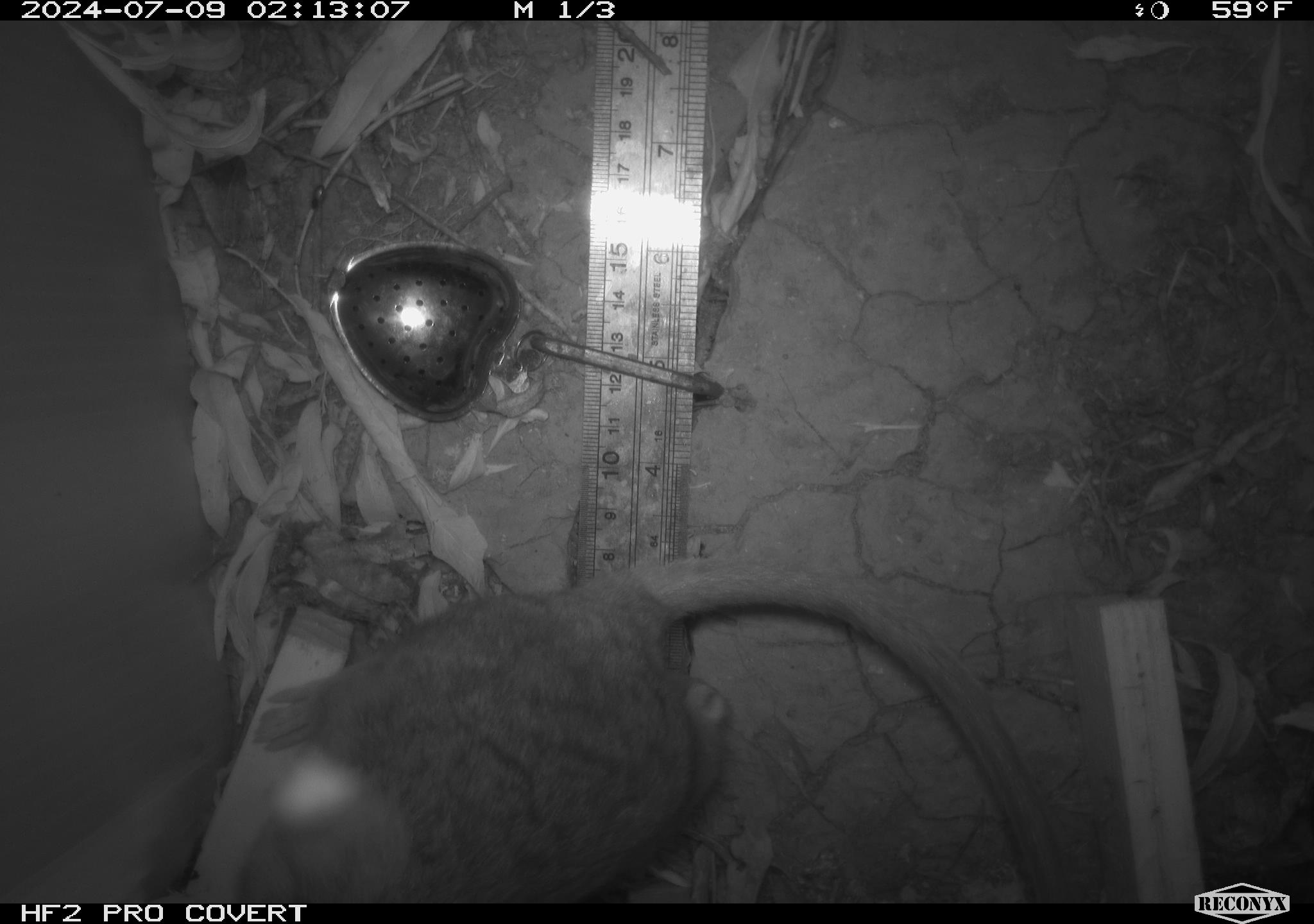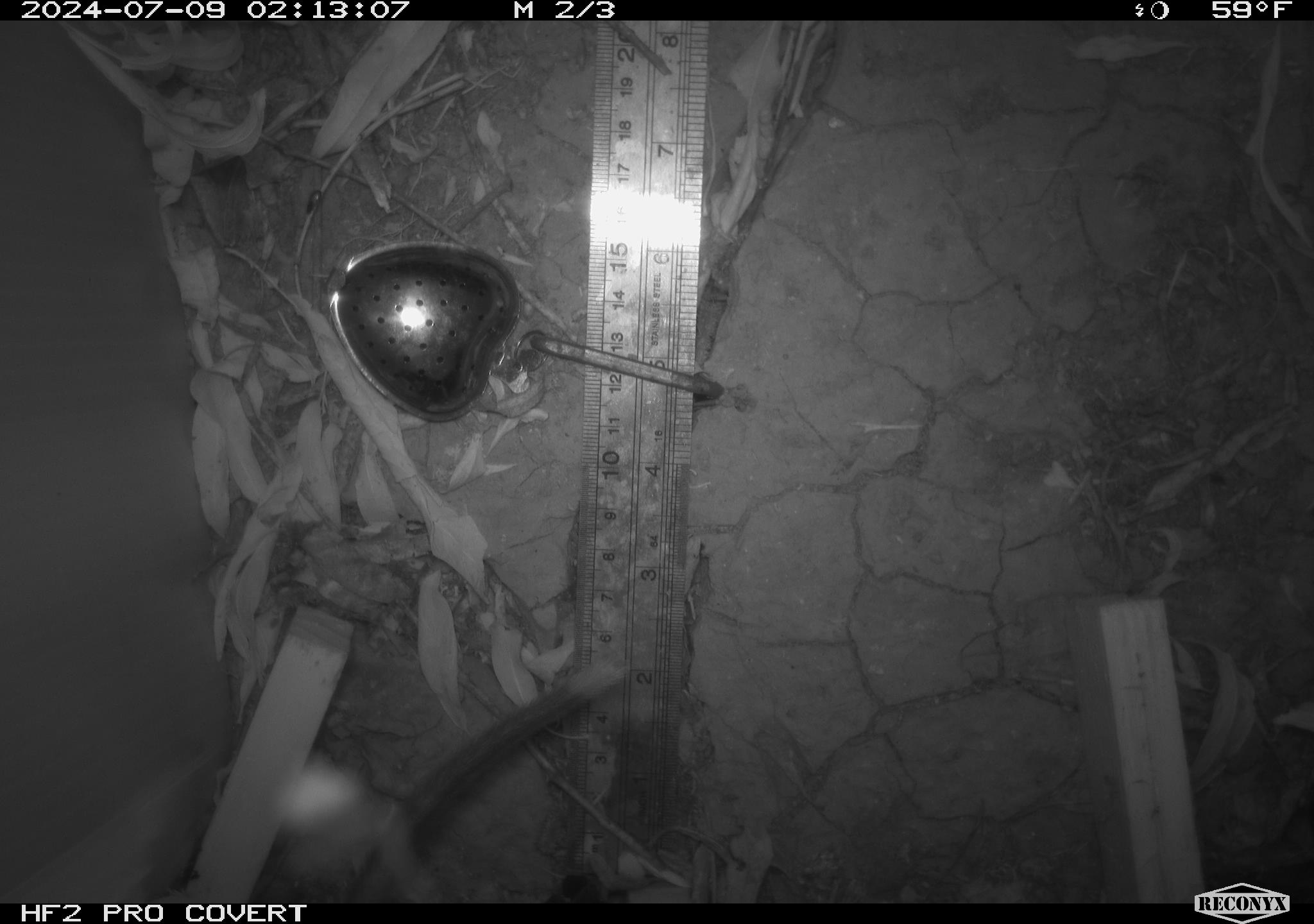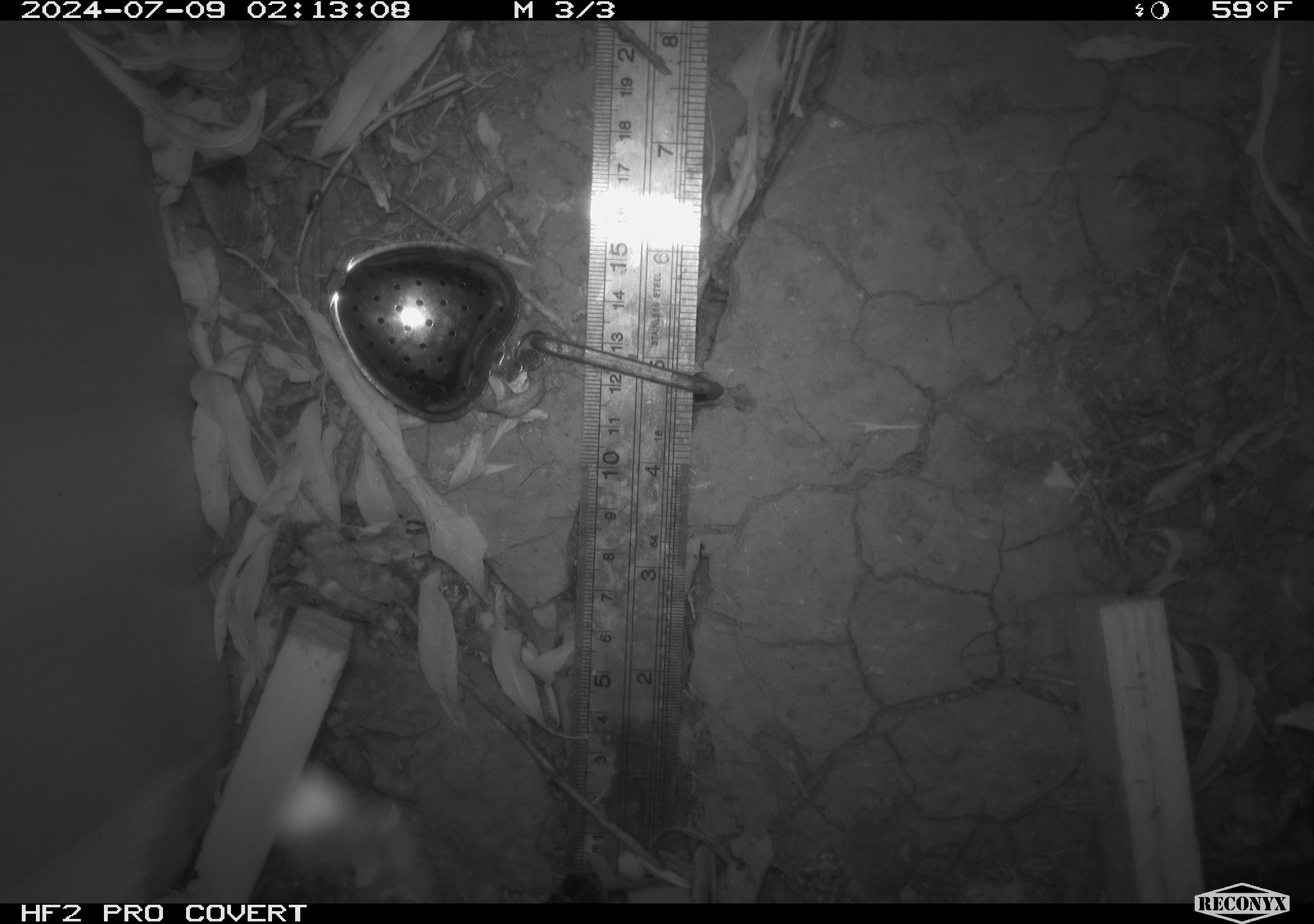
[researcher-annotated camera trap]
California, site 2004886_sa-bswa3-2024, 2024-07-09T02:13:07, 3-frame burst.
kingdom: Animalia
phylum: Chordata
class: Mammalia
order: Rodentia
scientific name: Rodentia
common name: woodrat or rat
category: woodrat or rat species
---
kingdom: Animalia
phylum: Chordata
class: Mammalia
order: Rodentia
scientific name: Rodentia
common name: mouse species